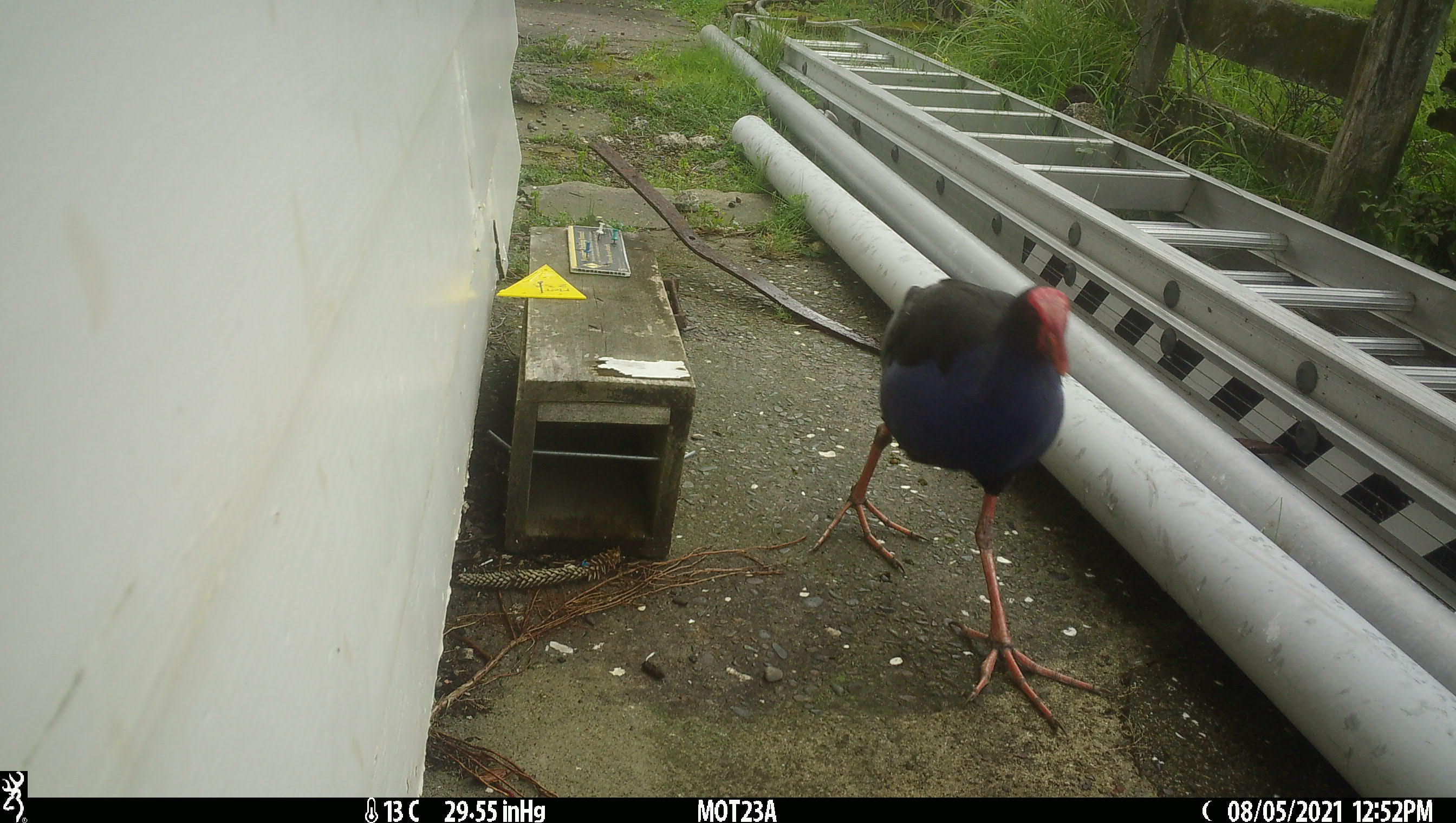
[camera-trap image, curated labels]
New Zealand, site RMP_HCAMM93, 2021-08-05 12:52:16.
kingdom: Animalia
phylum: Chordata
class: Aves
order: Gruiformes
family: Rallidae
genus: Porphyrio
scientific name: Porphyrio melanotus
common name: australasian swamphen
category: pukeko